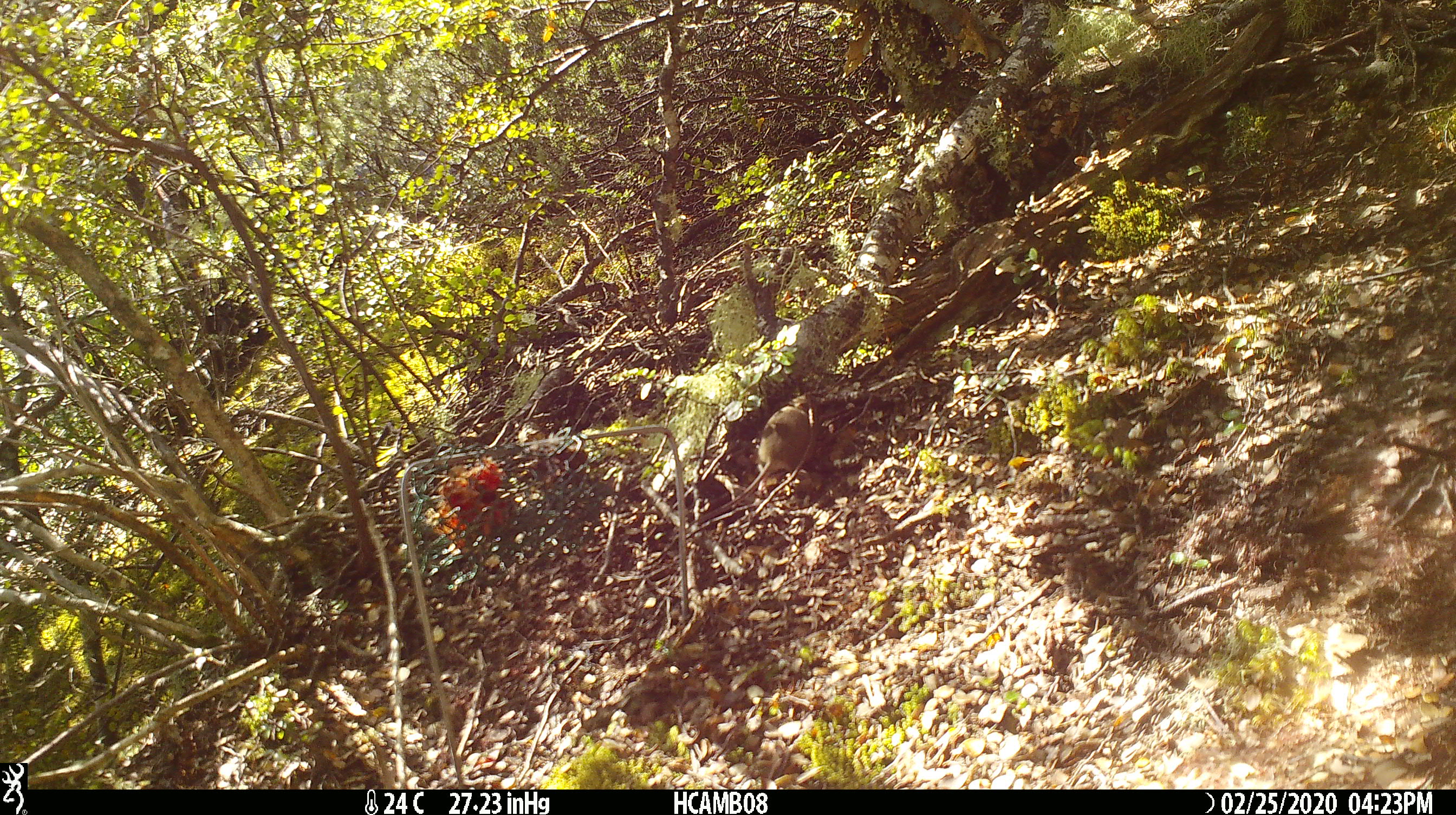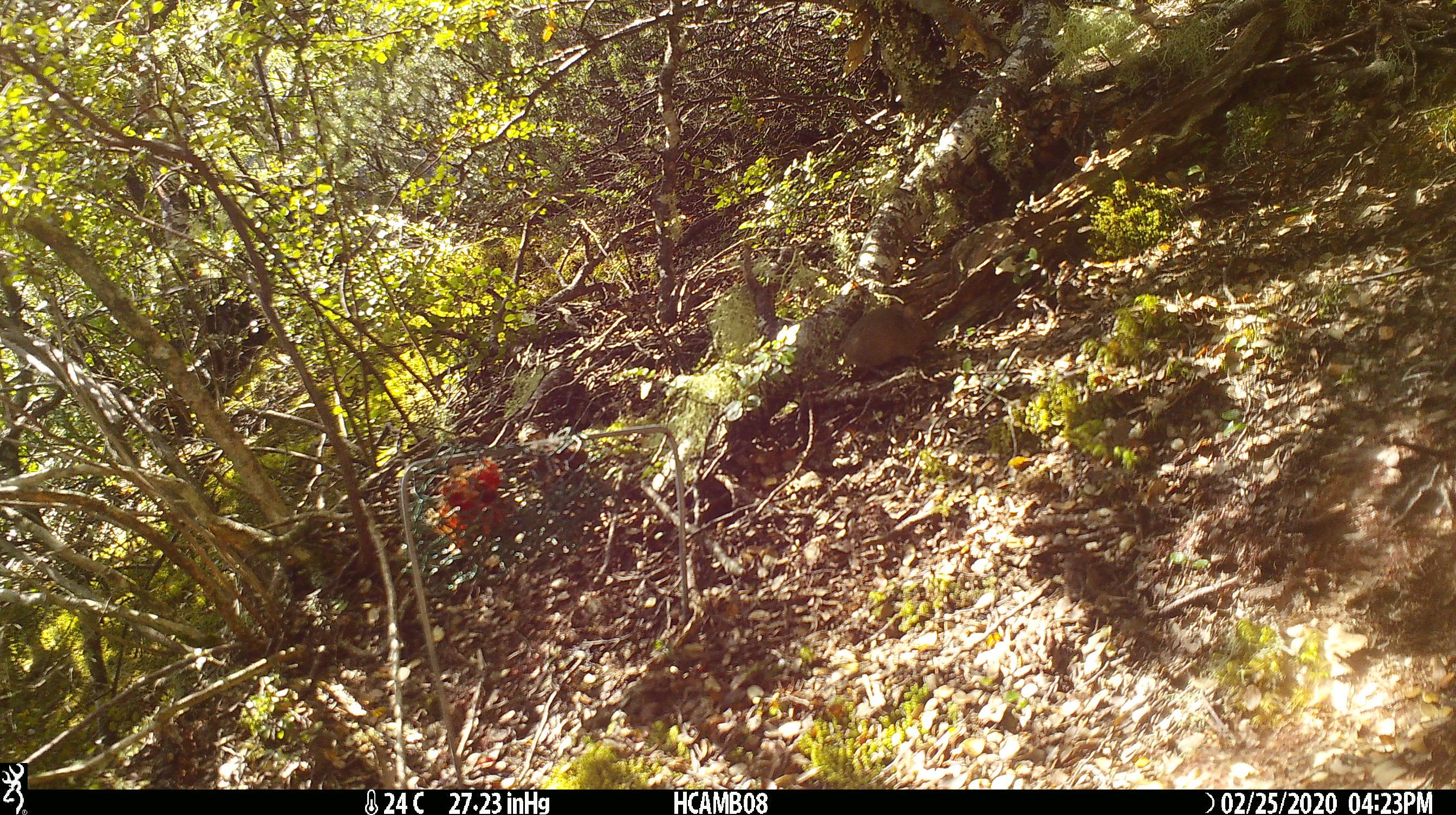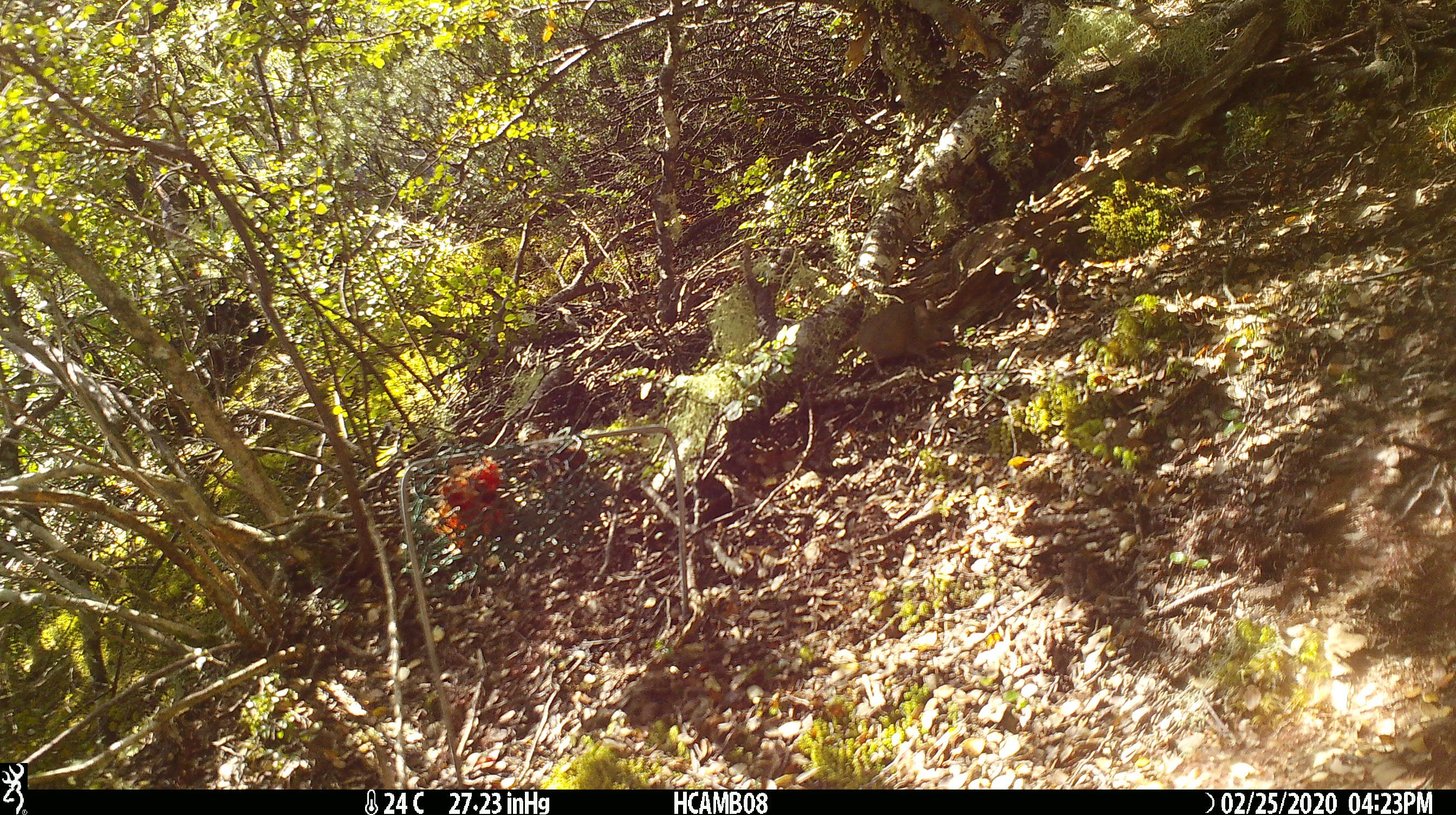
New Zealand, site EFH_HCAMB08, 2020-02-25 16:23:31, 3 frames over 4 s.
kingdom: Animalia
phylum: Chordata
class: Mammalia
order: Rodentia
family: Muridae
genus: Mus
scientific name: Mus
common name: mouse